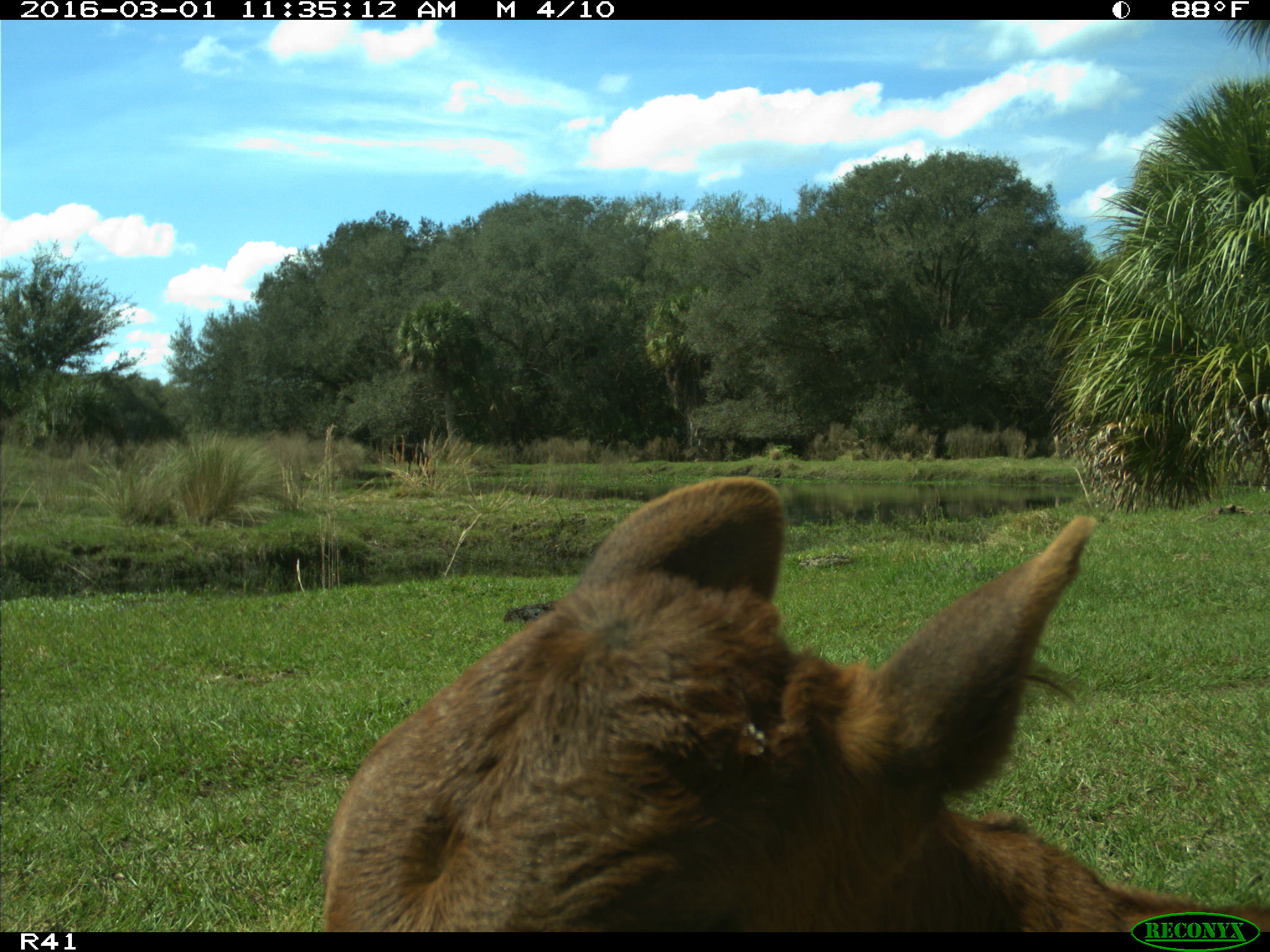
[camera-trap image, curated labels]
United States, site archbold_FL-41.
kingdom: Animalia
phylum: Chordata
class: Mammalia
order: Artiodactyla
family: Bovidae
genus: Bos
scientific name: Bos taurus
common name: domestic cow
Bos taurus (domestic cow).